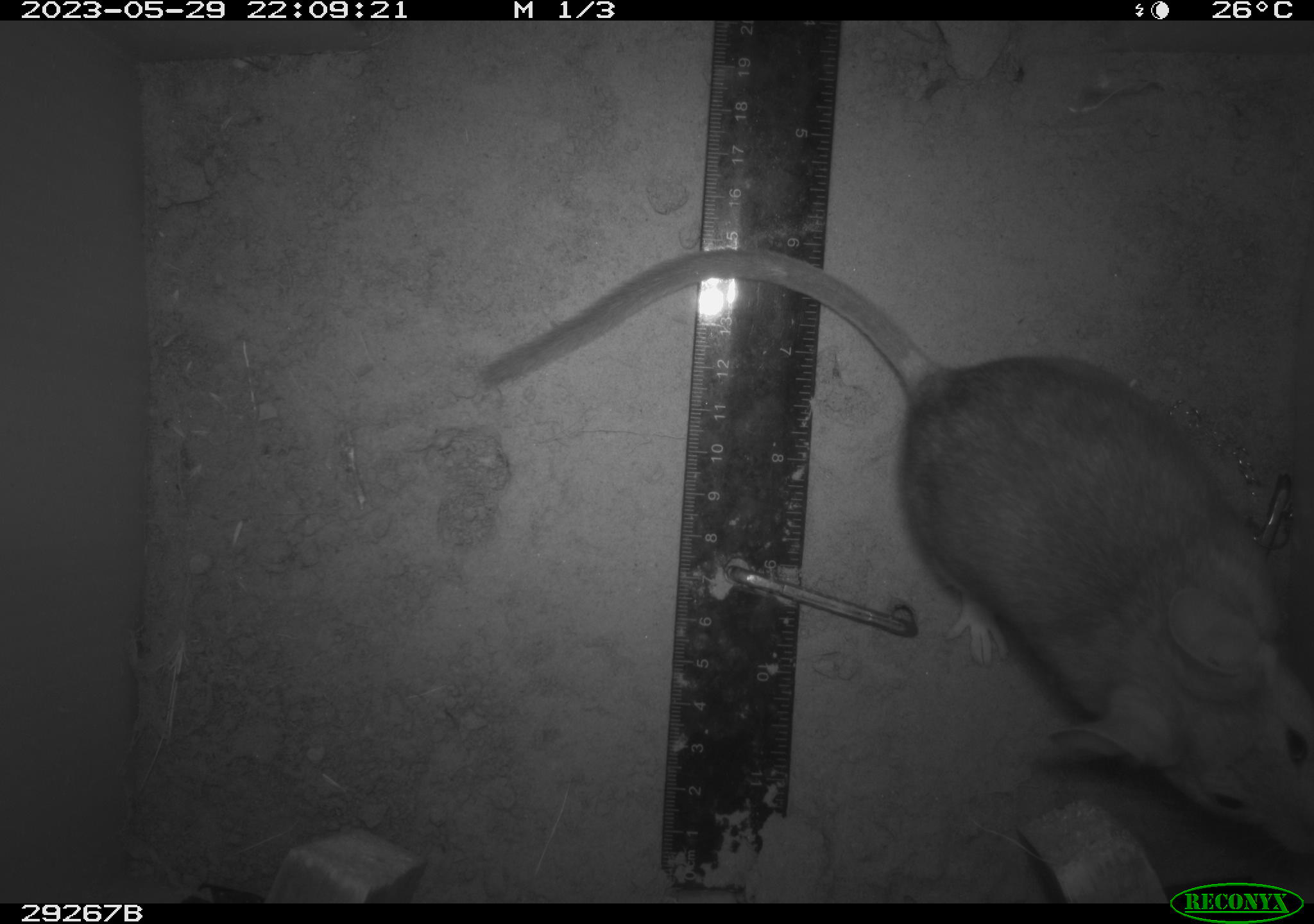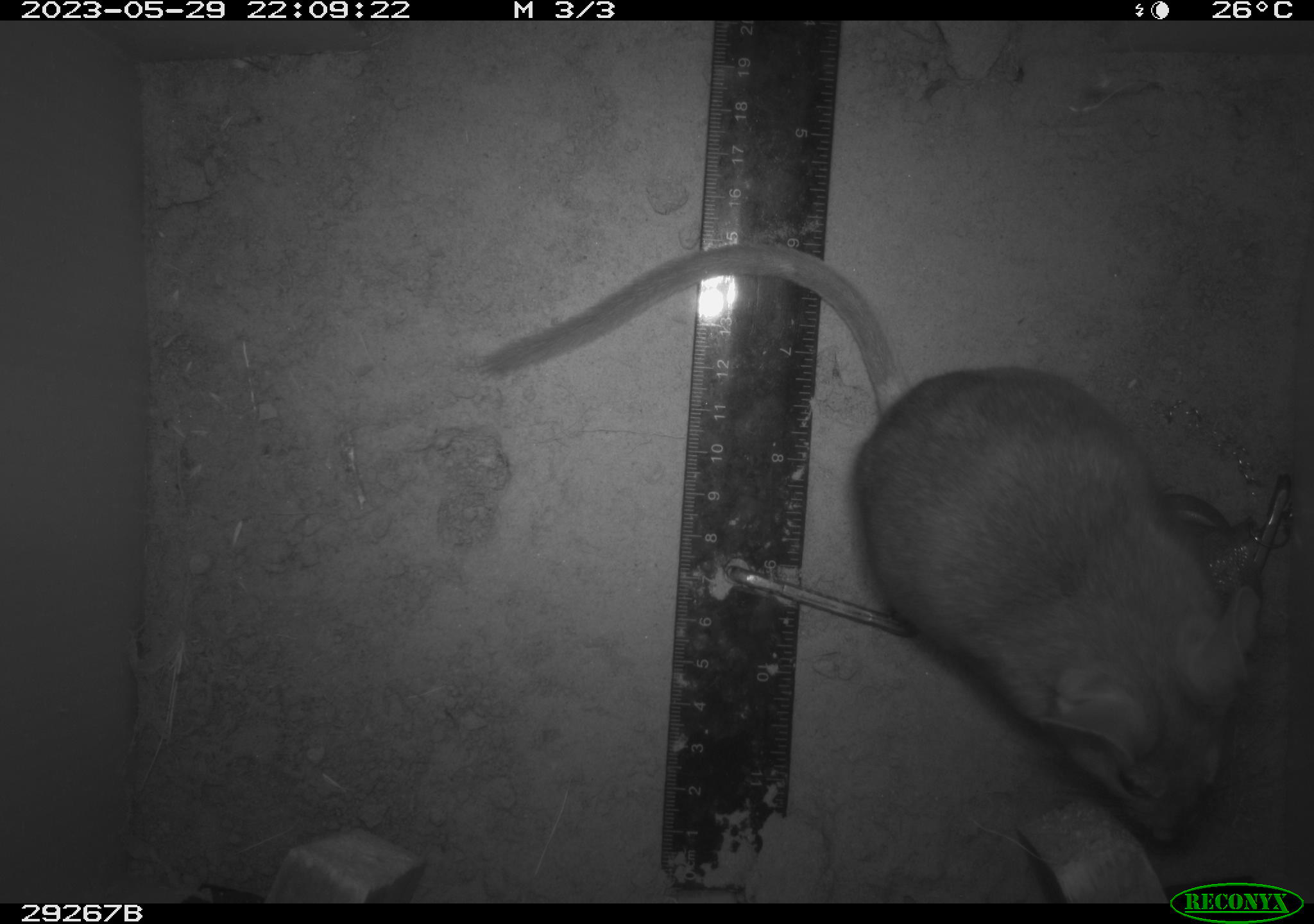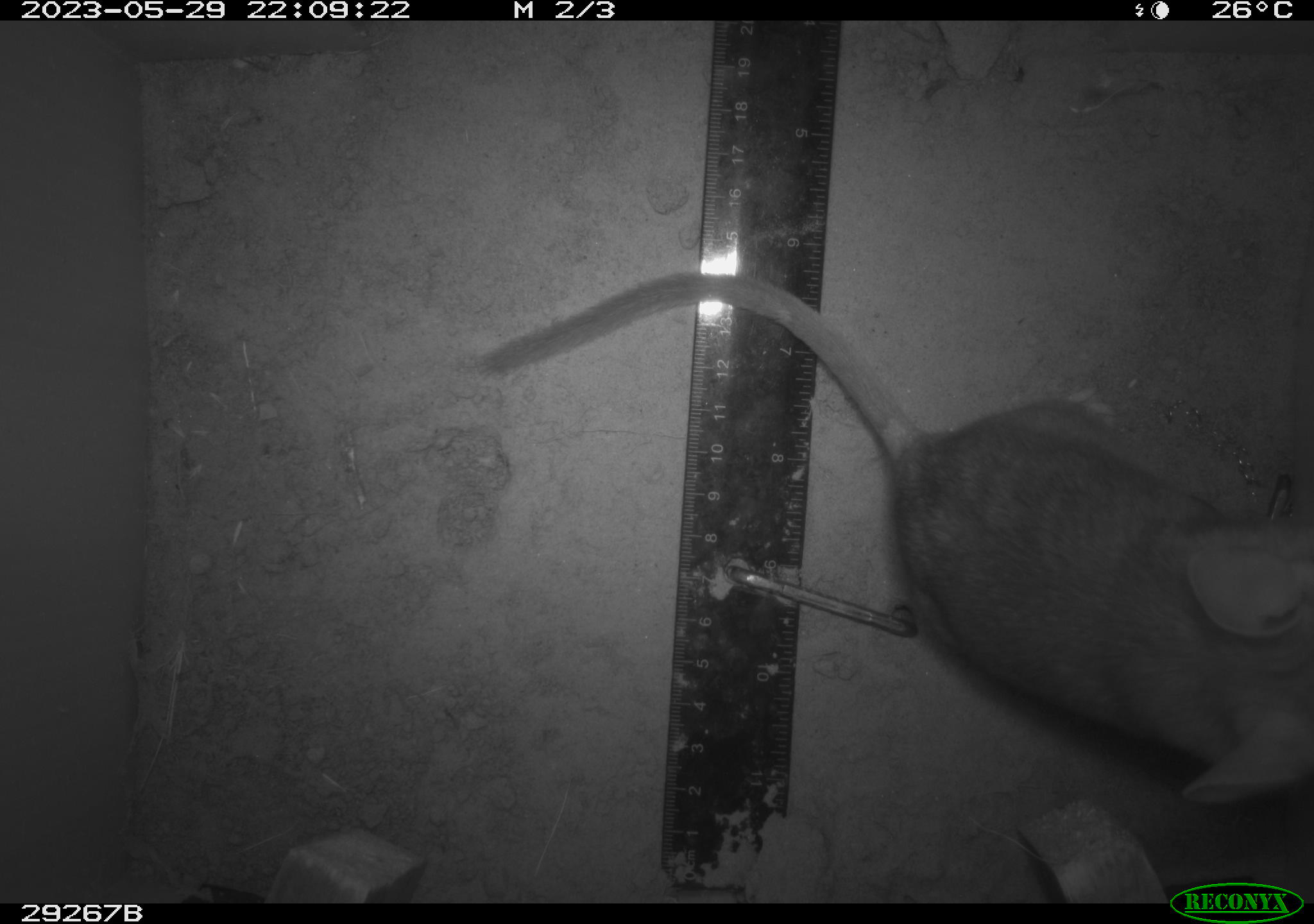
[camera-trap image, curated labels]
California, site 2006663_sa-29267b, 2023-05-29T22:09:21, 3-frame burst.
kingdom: Animalia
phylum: Chordata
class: Mammalia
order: Rodentia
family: Cricetidae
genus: Neotoma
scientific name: Neotoma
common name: pack rat or woodrat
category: neotoma species